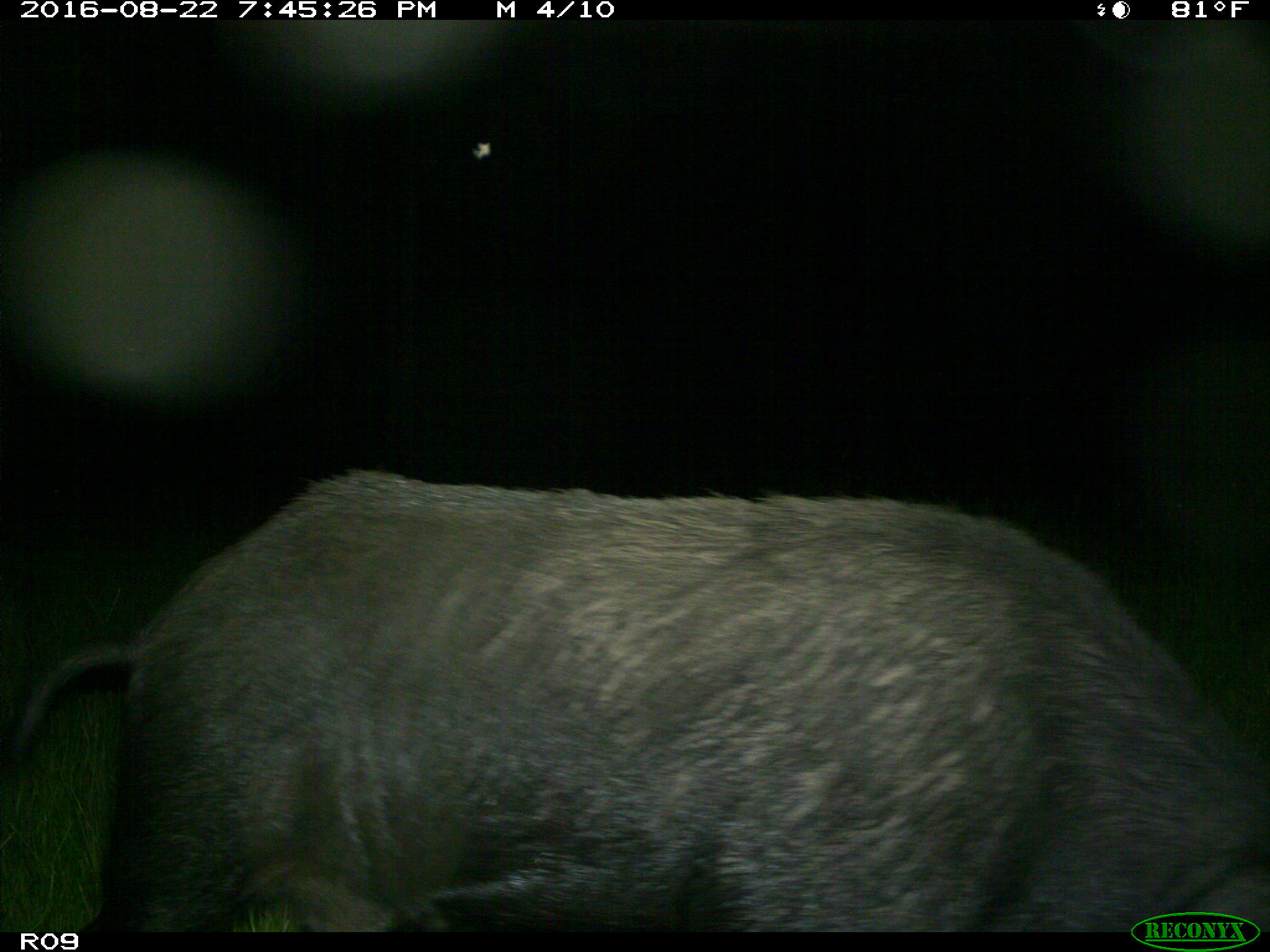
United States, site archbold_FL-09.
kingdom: Animalia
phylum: Chordata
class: Mammalia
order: Artiodactyla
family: Suidae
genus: Sus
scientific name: Sus scrofa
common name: wild boar